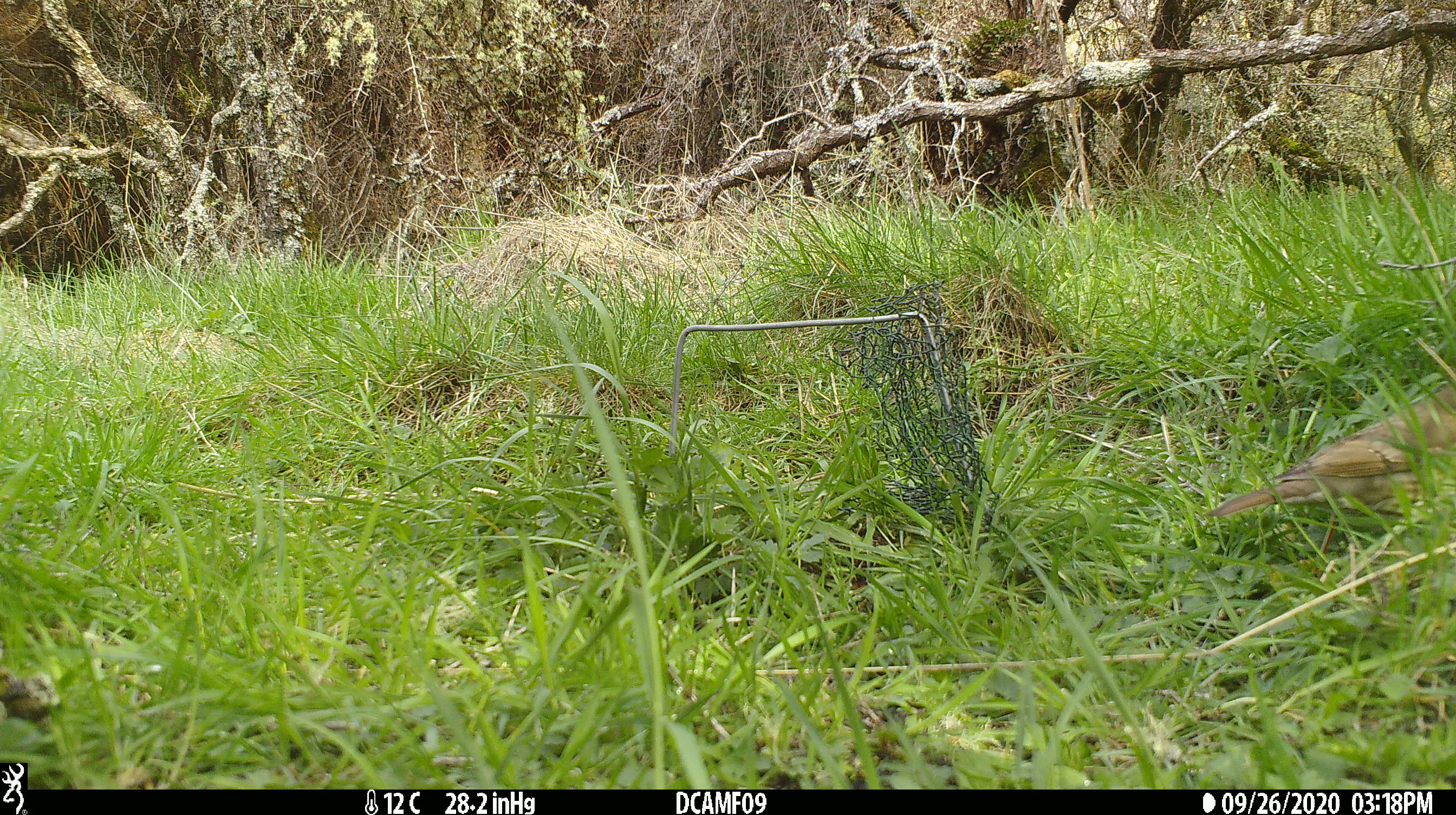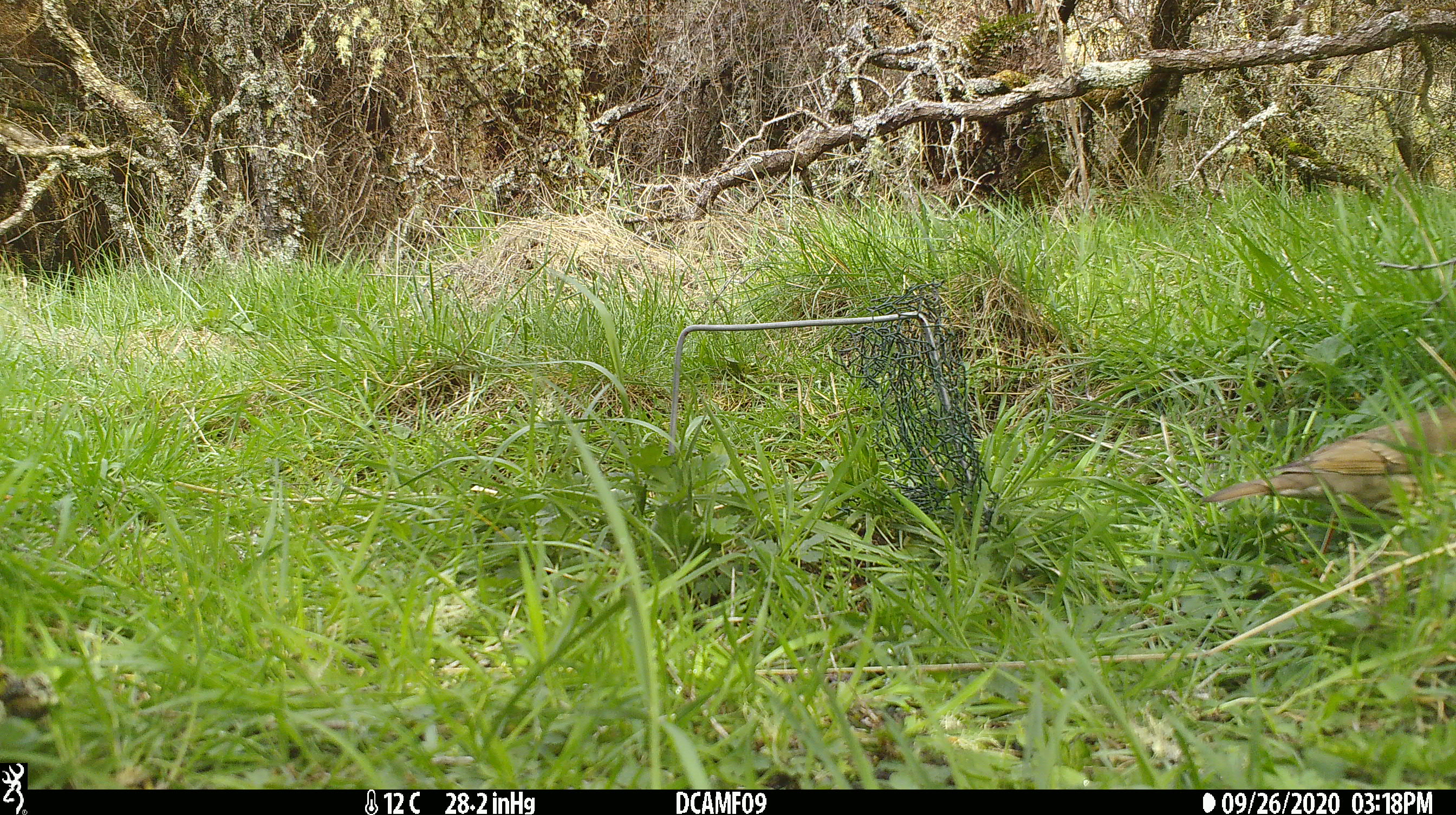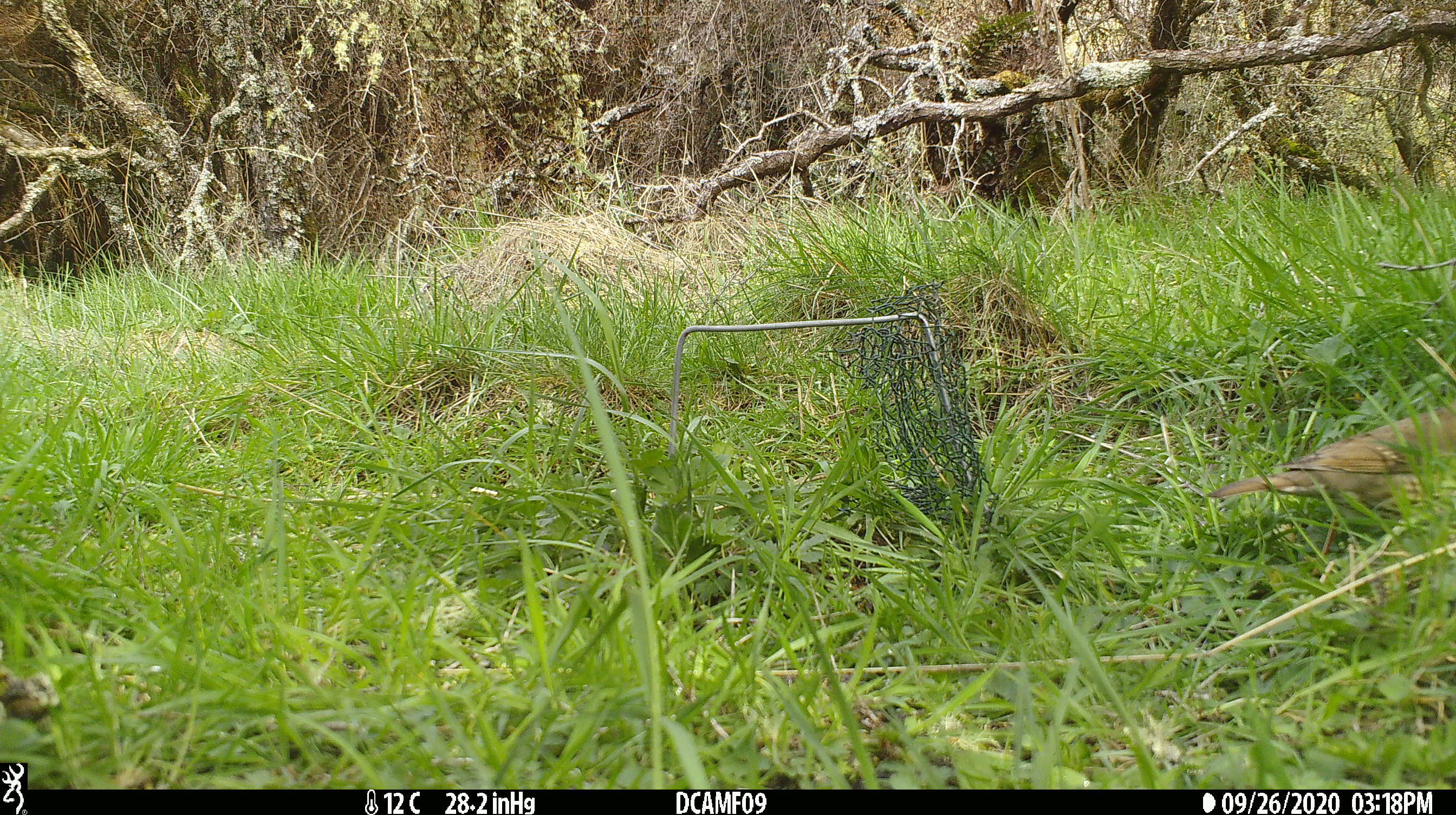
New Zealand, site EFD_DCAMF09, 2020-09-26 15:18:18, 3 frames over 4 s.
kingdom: Animalia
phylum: Chordata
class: Aves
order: Passeriformes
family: Turdidae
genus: Turdus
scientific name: Turdus philomelos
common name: song thrush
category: thrush